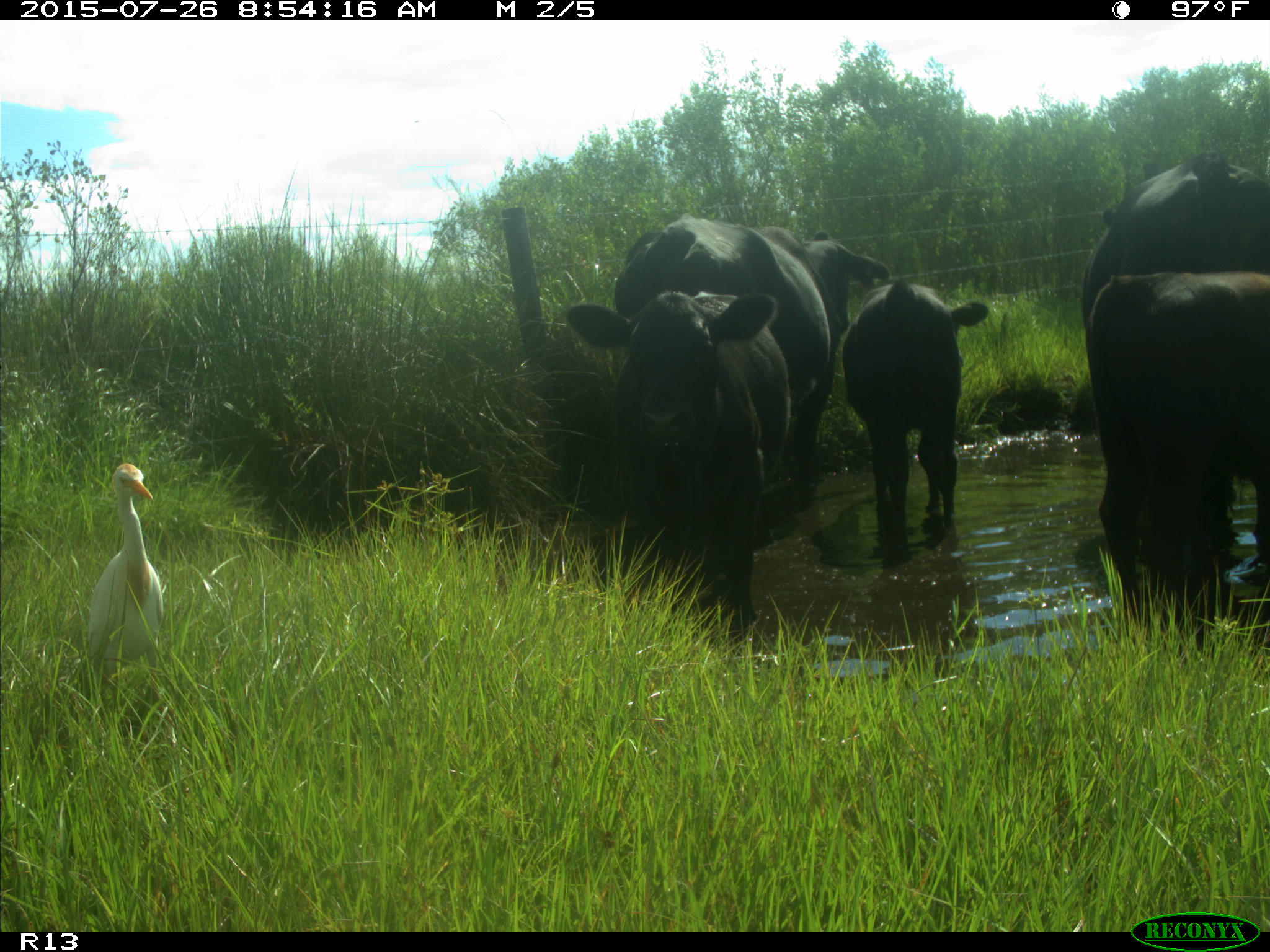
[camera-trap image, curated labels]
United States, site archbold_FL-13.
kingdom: Animalia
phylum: Chordata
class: Mammalia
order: Artiodactyla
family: Bovidae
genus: Bos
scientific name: Bos taurus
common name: domestic cow